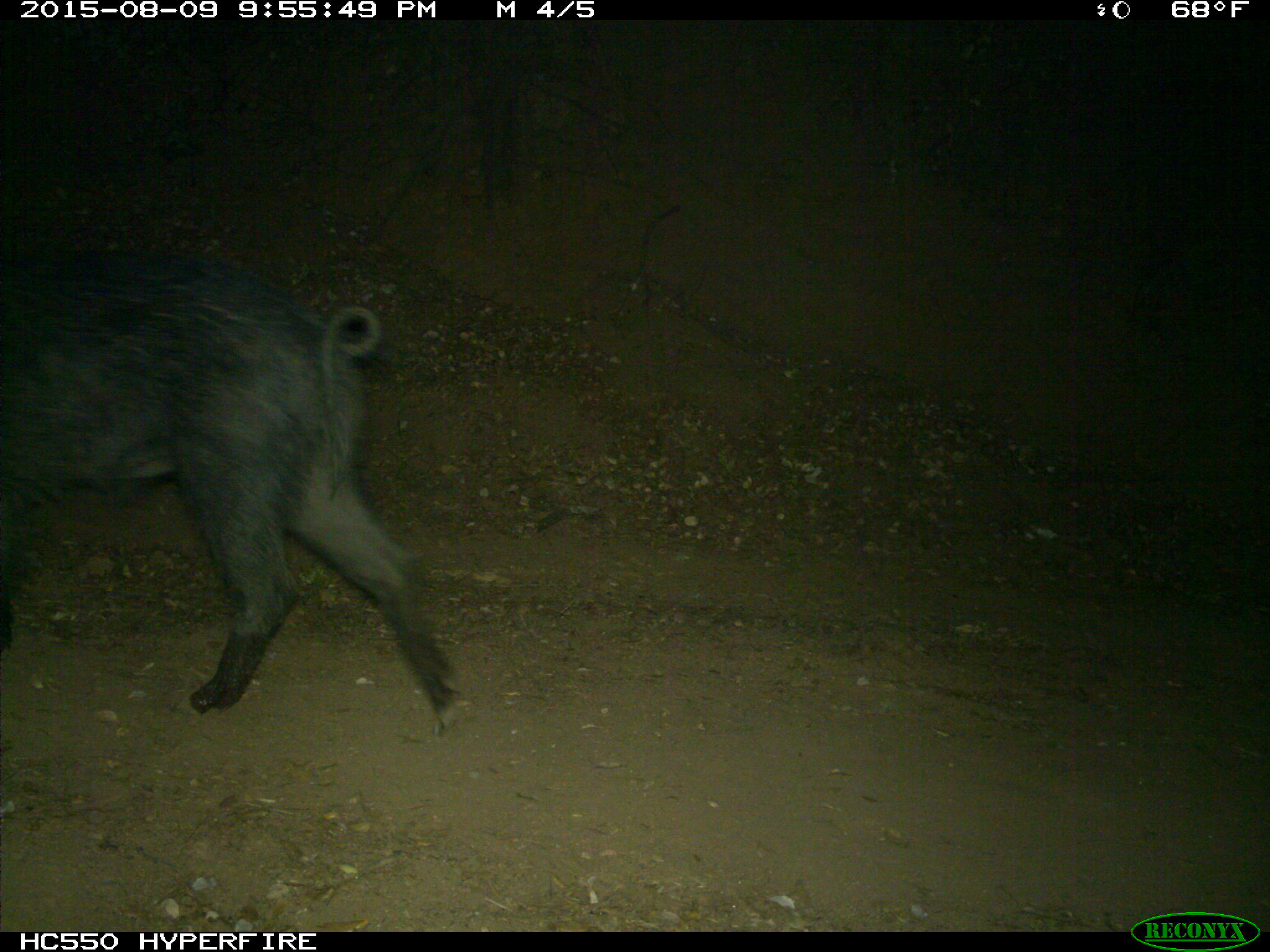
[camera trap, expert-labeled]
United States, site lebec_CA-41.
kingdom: Animalia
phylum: Chordata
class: Mammalia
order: Artiodactyla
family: Suidae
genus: Sus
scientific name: Sus scrofa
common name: wild boar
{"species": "Sus scrofa (wild boar)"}